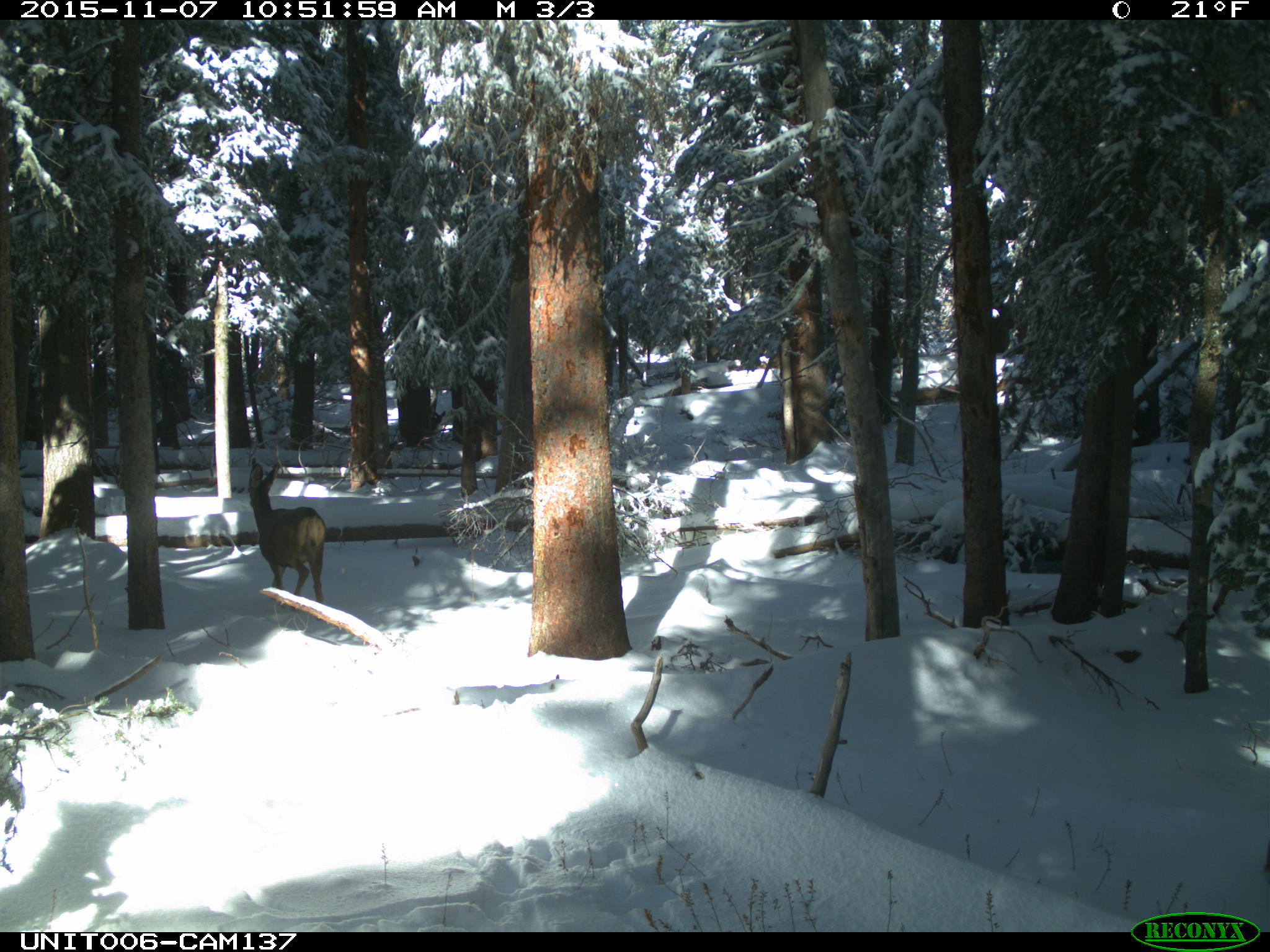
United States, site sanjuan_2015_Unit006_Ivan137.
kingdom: Animalia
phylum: Chordata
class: Mammalia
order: Artiodactyla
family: Cervidae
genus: Odocoileus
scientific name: Odocoileus hemionus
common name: mule deer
Odocoileus hemionus (mule deer).